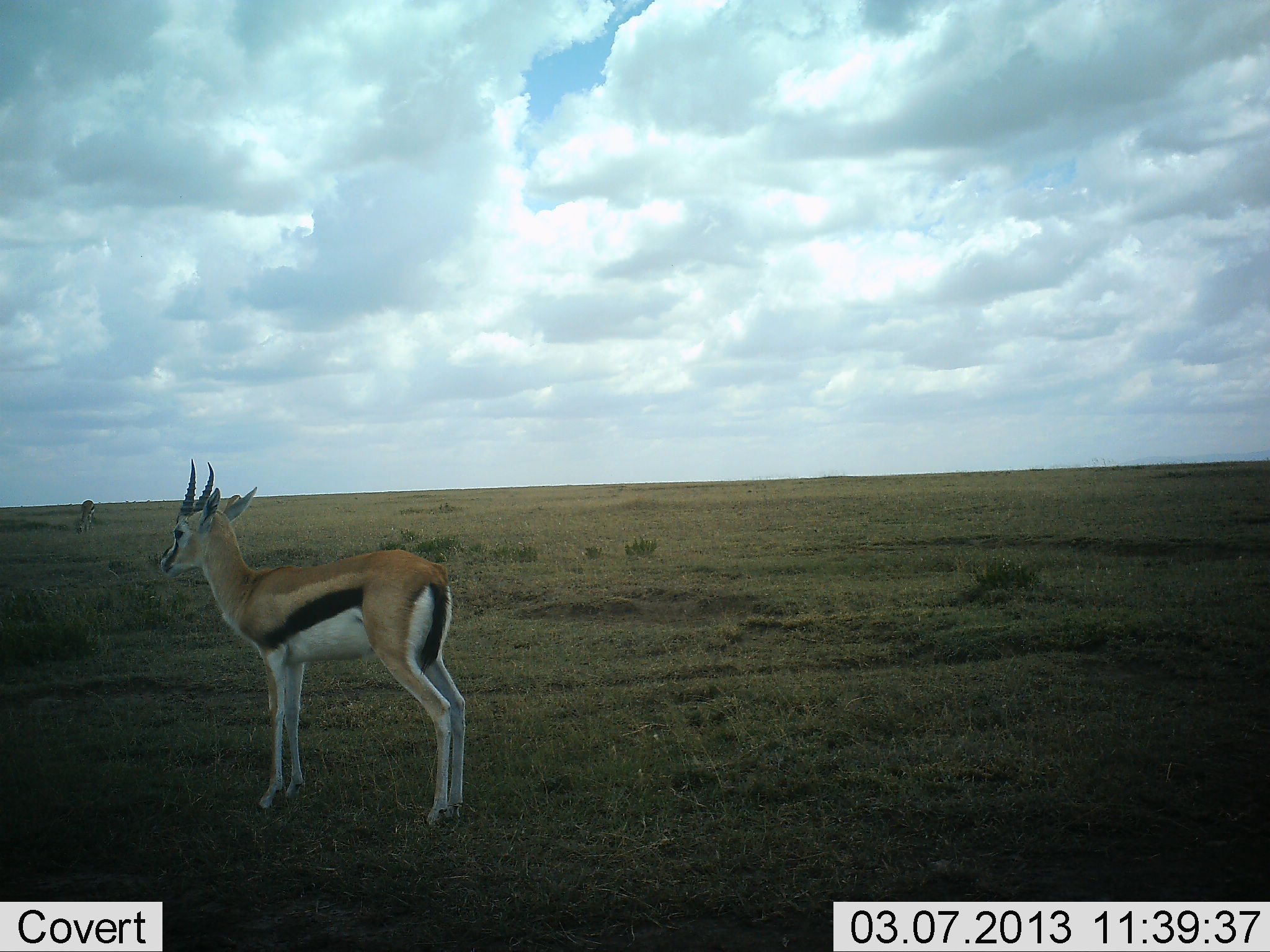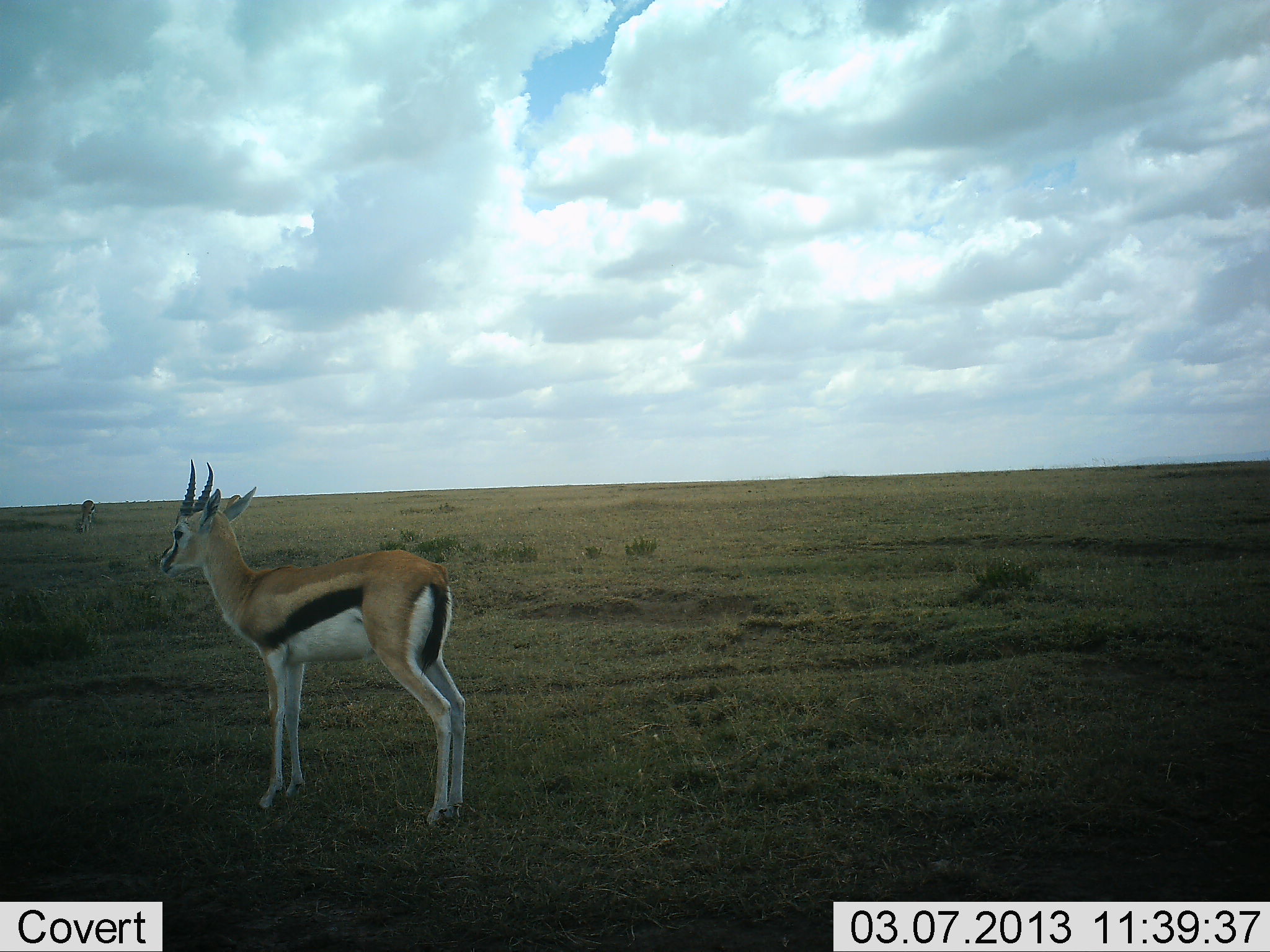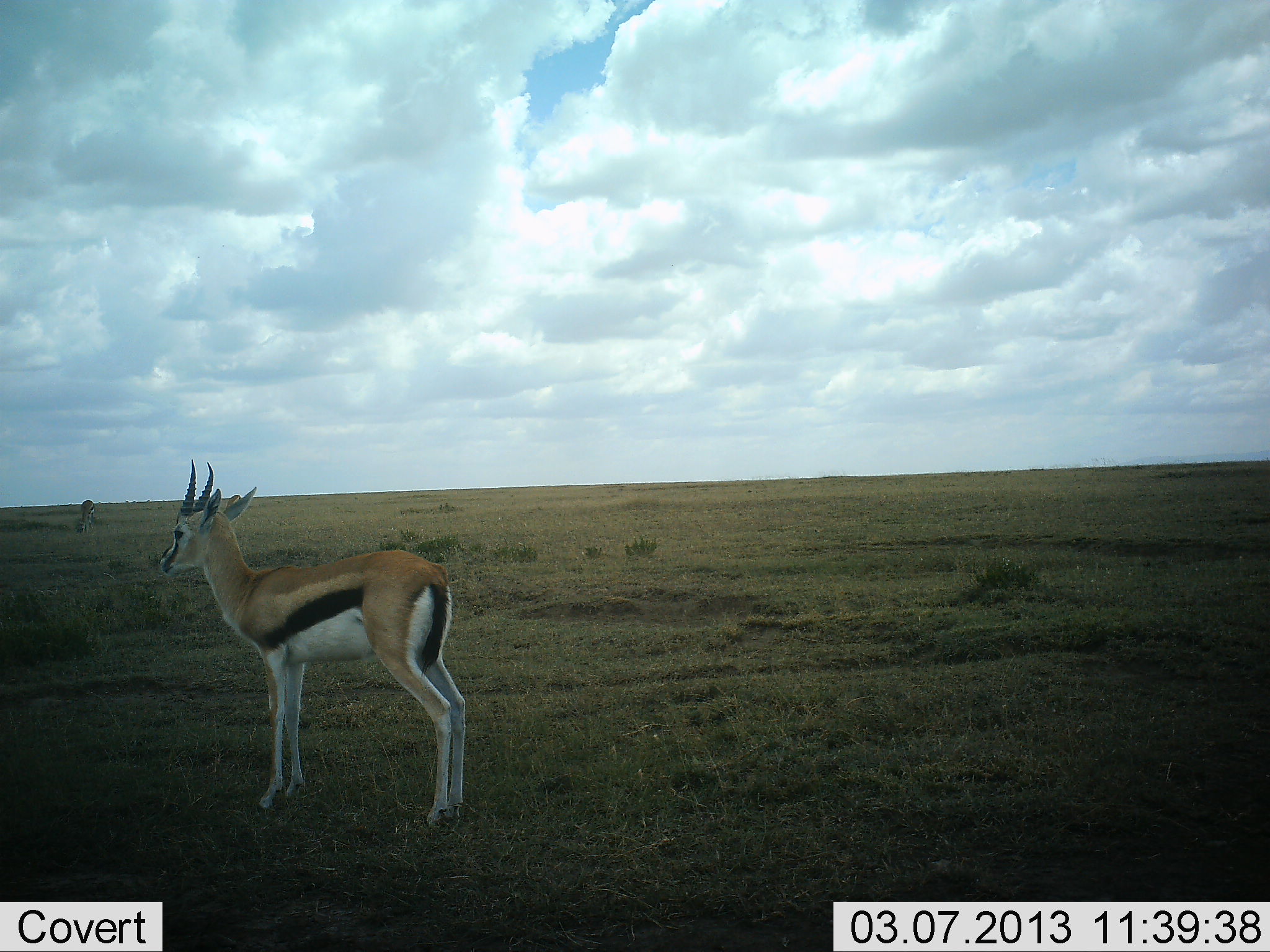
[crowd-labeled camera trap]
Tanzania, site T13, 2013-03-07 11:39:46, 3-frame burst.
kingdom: Animalia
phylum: Chordata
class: Mammalia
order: Artiodactyla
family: Bovidae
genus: Eudorcas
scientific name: Eudorcas thomsonii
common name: thomson's gazelle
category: gazellethomsons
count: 1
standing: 97%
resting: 3%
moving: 0%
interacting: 0%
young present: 0%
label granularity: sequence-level